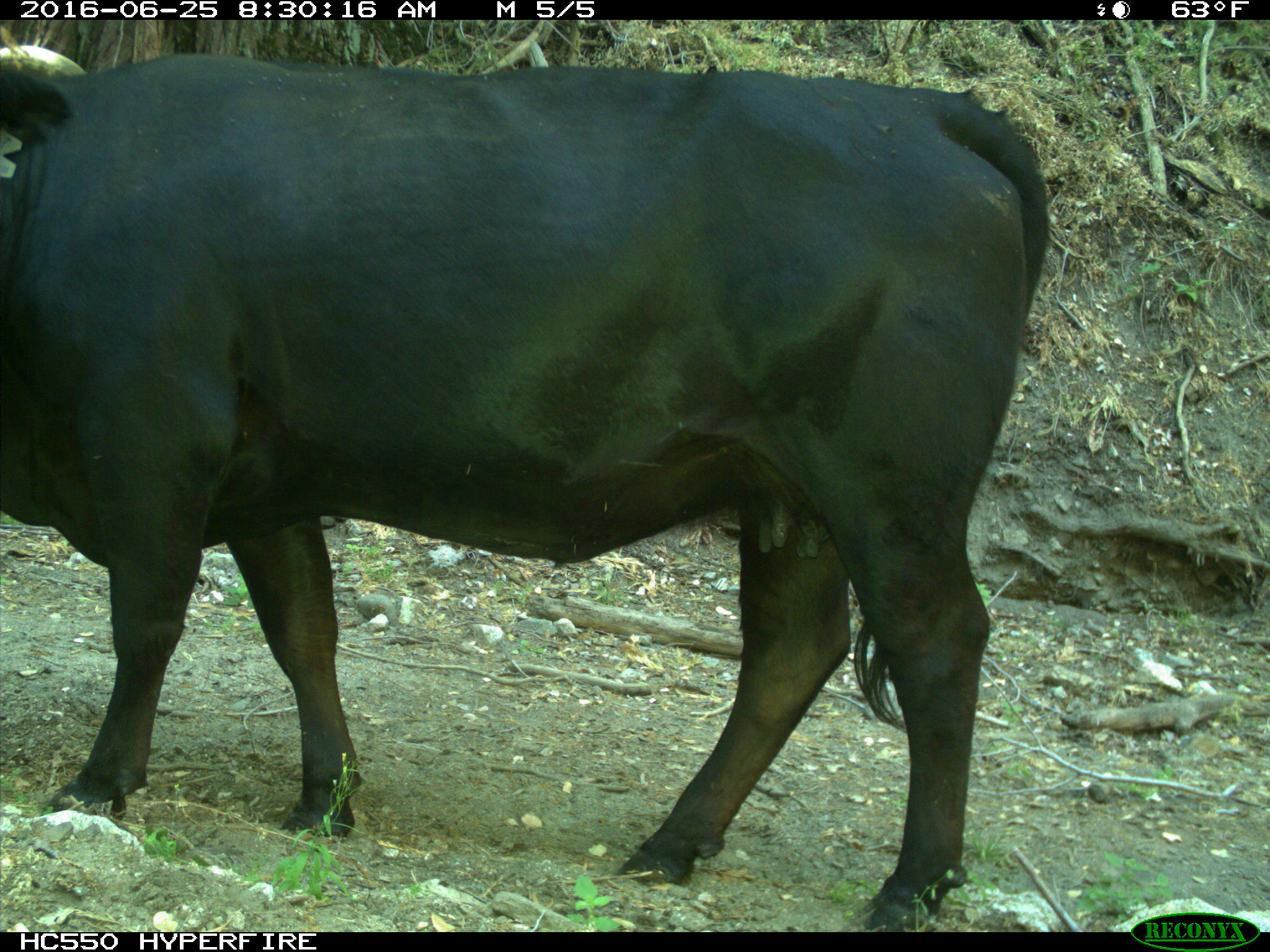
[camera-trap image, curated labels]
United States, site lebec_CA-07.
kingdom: Animalia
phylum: Chordata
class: Mammalia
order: Artiodactyla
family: Bovidae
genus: Bos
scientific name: Bos taurus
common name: domestic cow